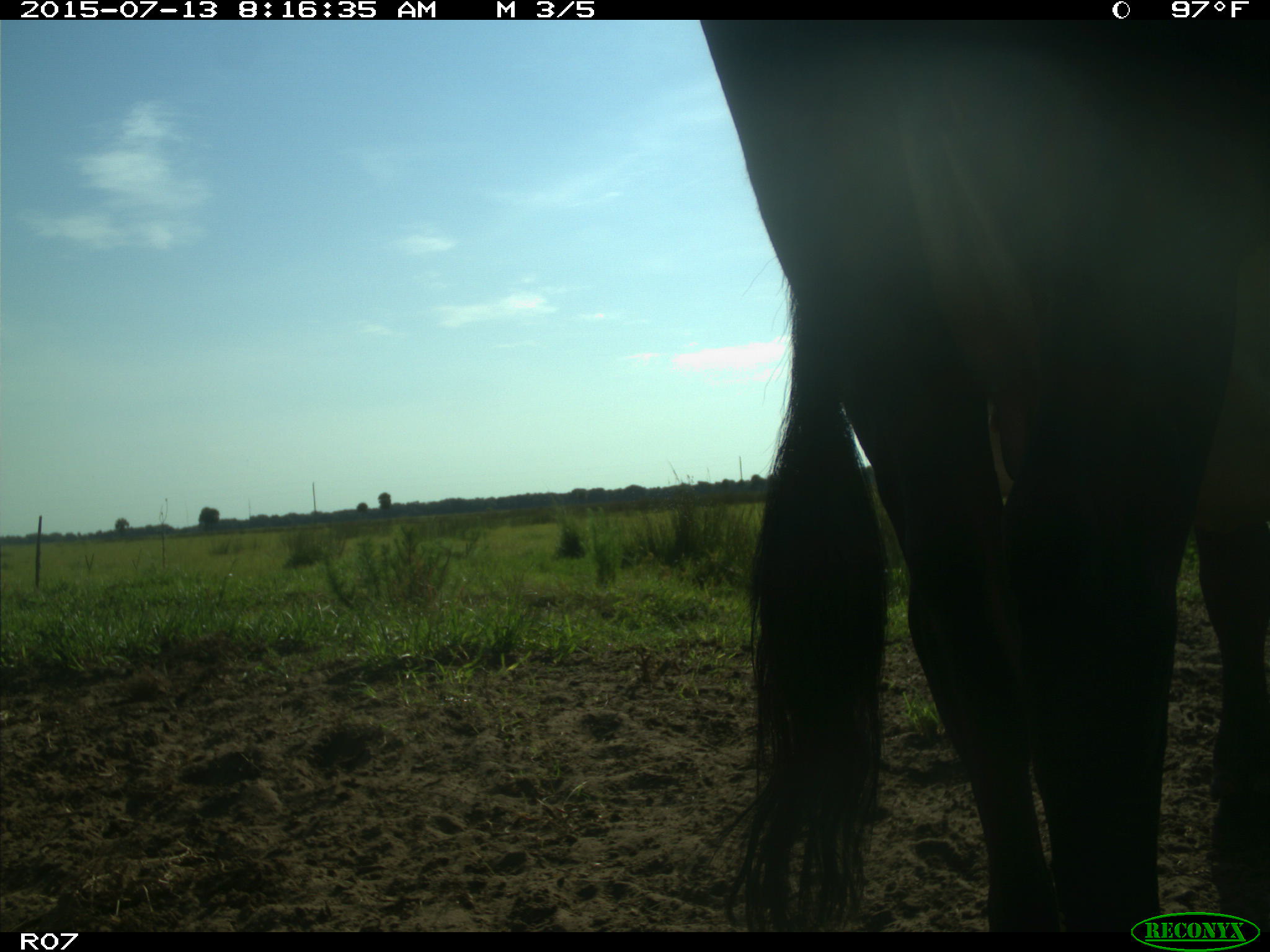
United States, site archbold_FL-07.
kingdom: Animalia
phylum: Chordata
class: Mammalia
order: Artiodactyla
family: Bovidae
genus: Bos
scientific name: Bos taurus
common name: domestic cow